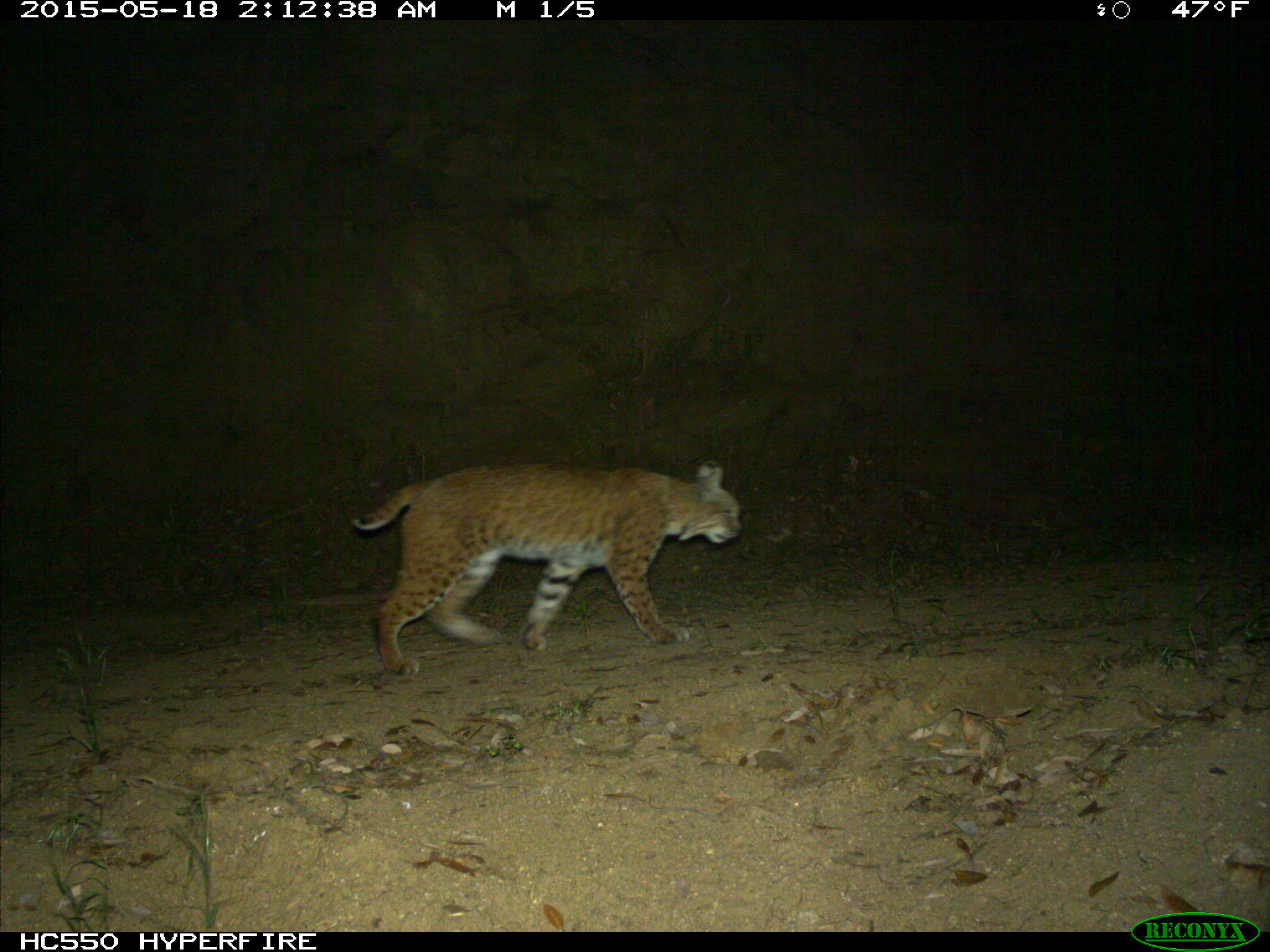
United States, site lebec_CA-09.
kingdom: Animalia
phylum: Chordata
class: Mammalia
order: Carnivora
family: Felidae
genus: Lynx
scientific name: Lynx rufus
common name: bobcat